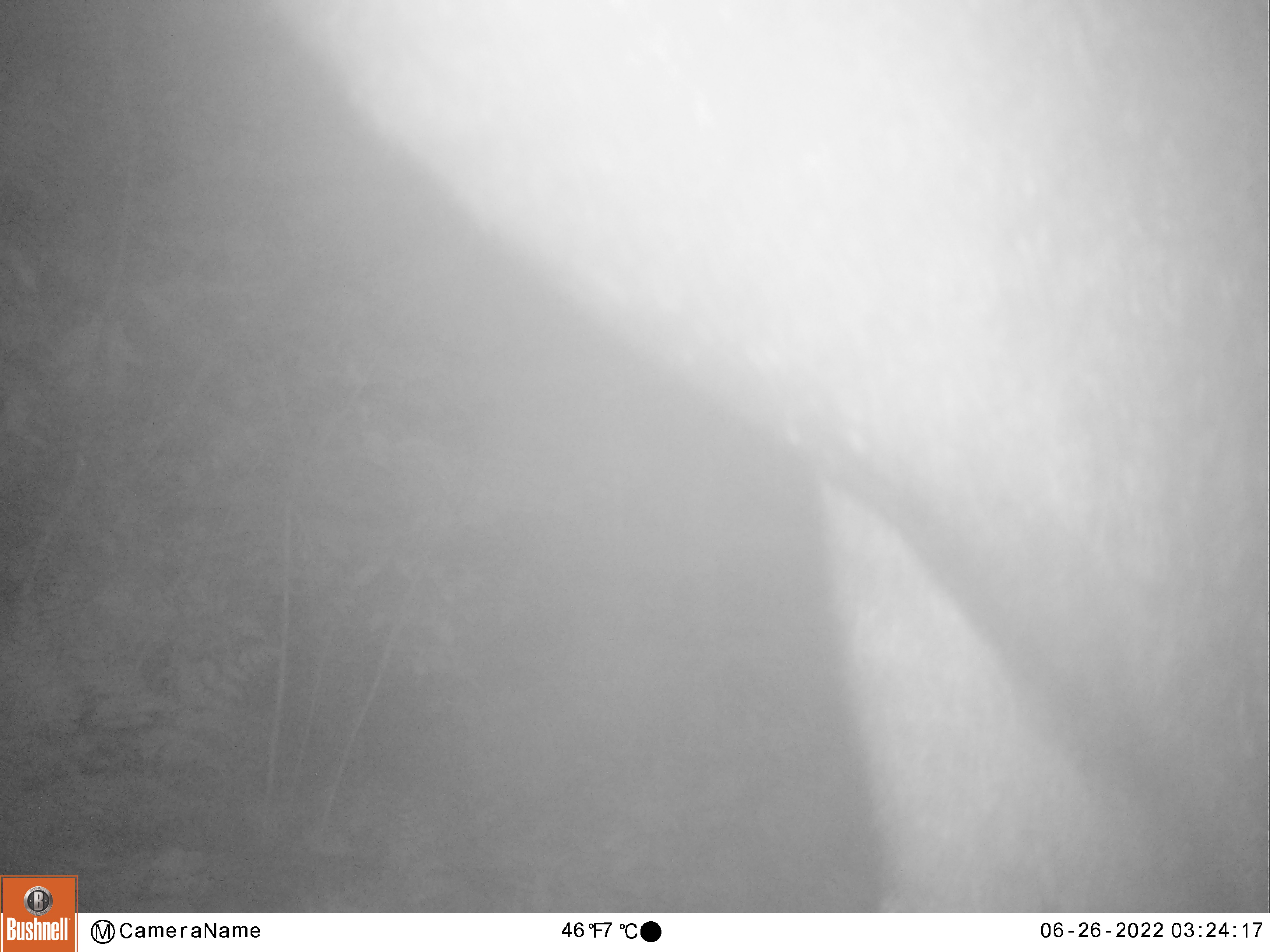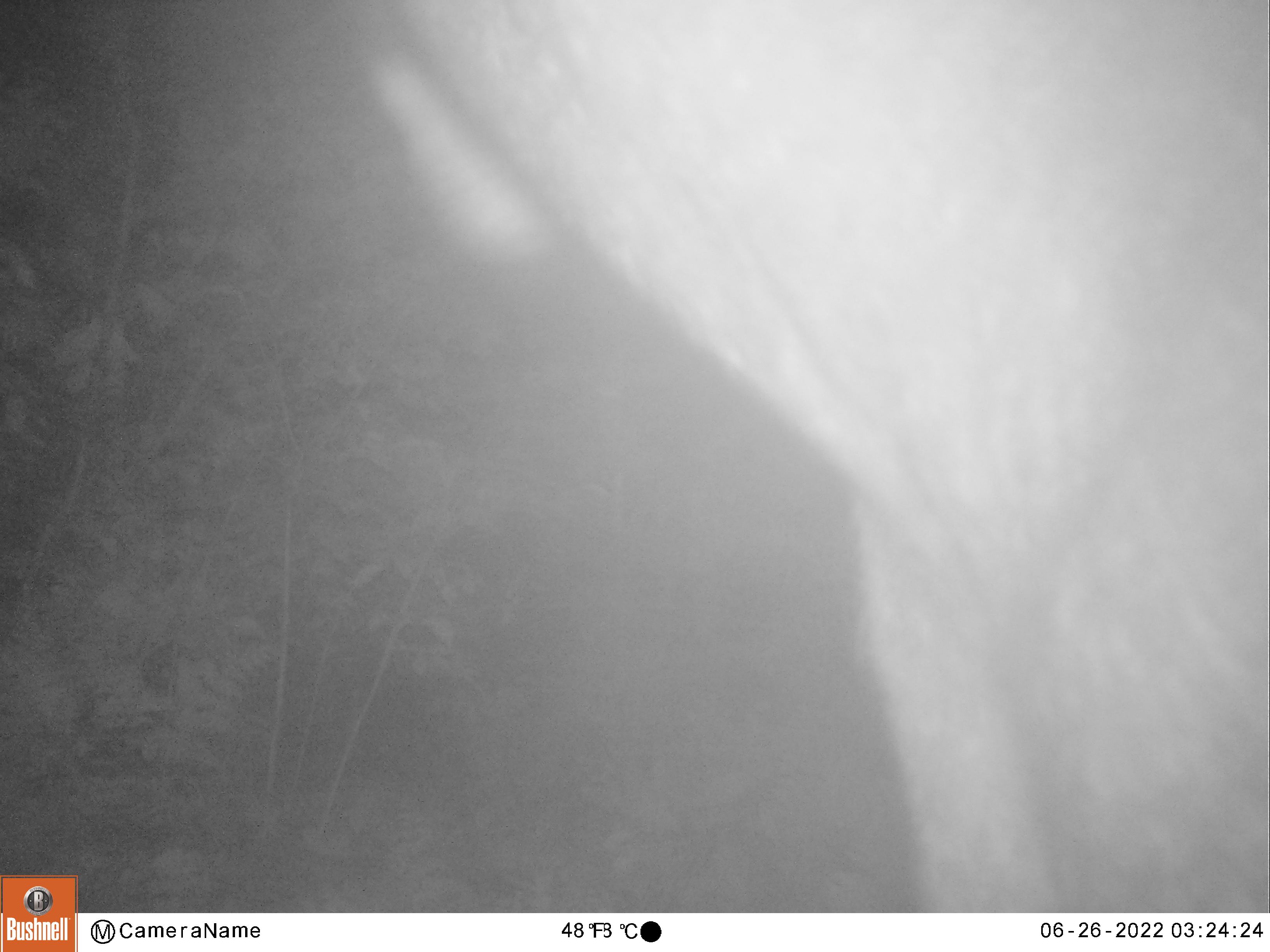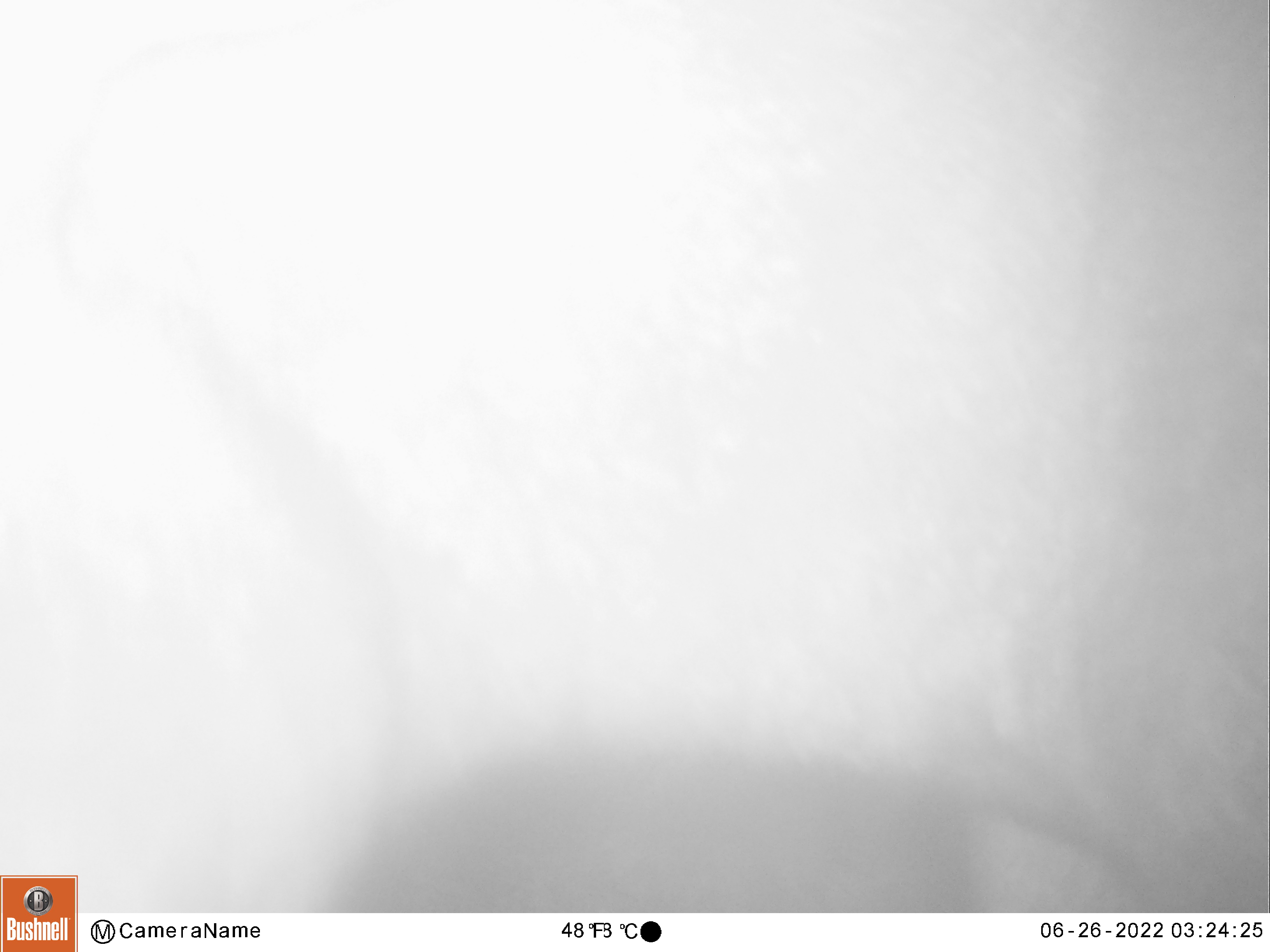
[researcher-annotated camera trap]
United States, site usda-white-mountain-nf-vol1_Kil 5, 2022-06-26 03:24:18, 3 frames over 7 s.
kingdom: Animalia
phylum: Chordata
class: Mammalia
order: Artiodactyla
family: Cervidae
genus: Alces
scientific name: Alces alces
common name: moose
Moose (Alces alces).